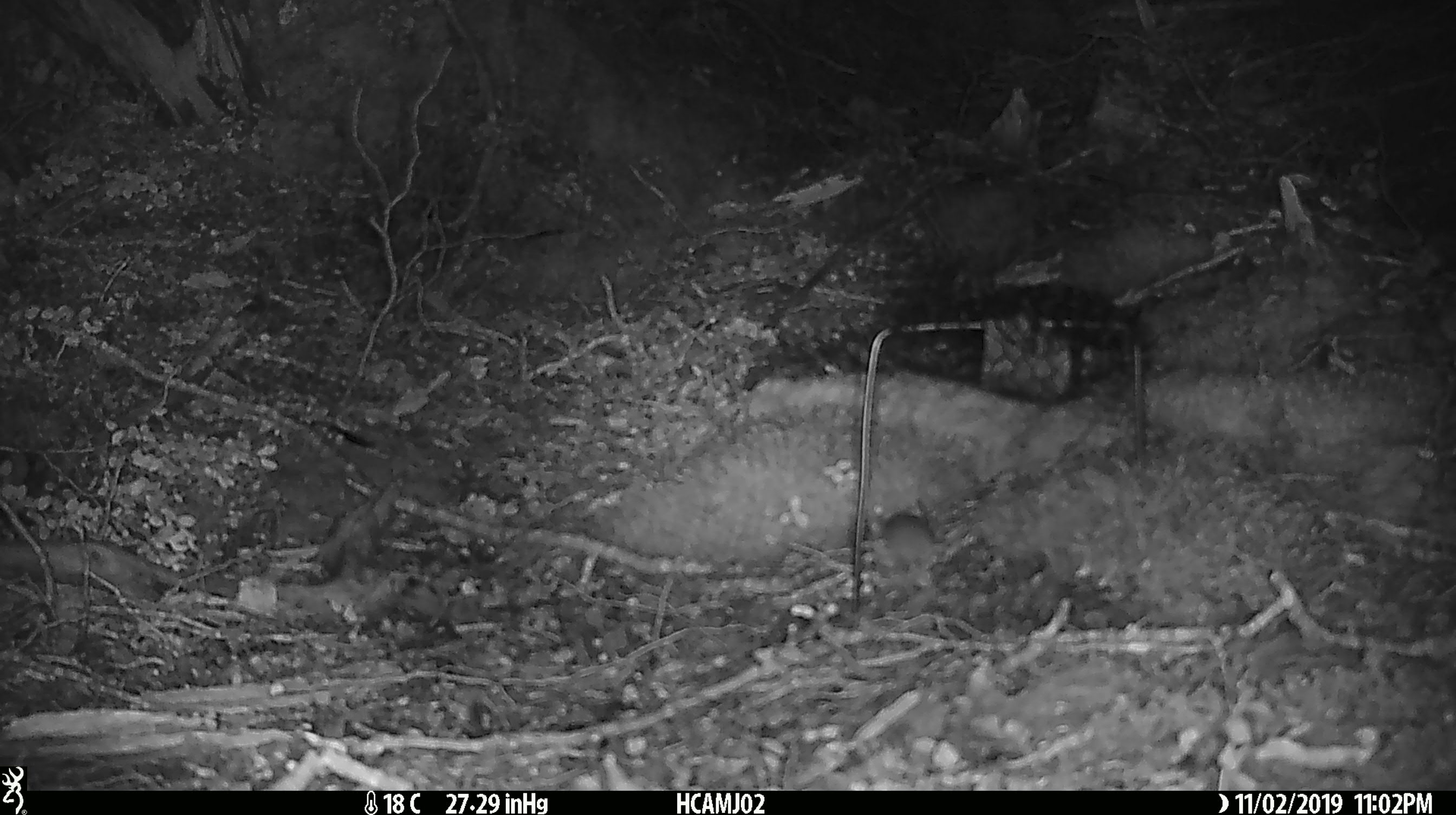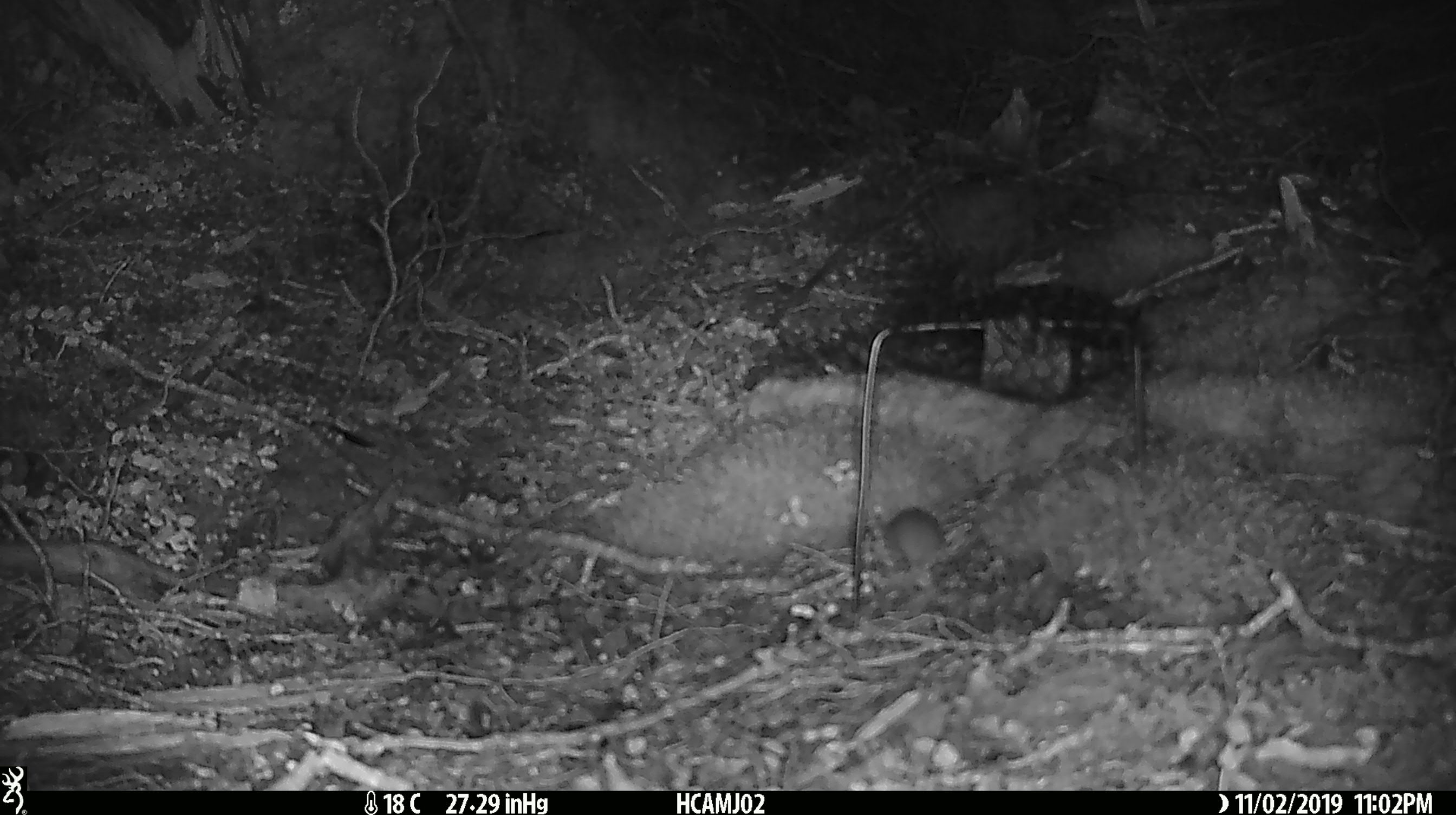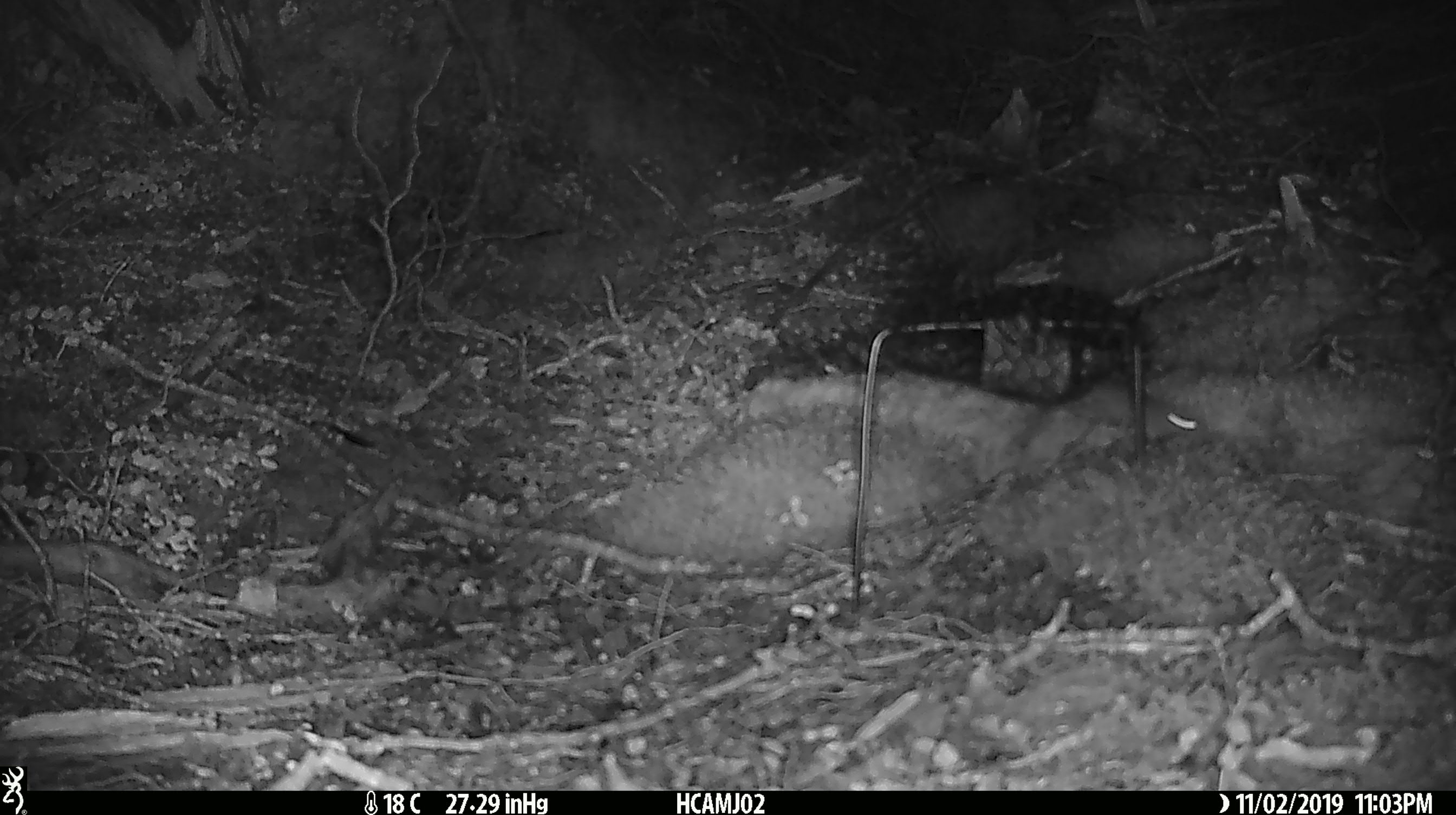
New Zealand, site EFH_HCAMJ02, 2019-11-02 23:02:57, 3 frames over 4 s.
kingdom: Animalia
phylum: Chordata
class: Mammalia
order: Rodentia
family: Muridae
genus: Mus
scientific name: Mus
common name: mouse